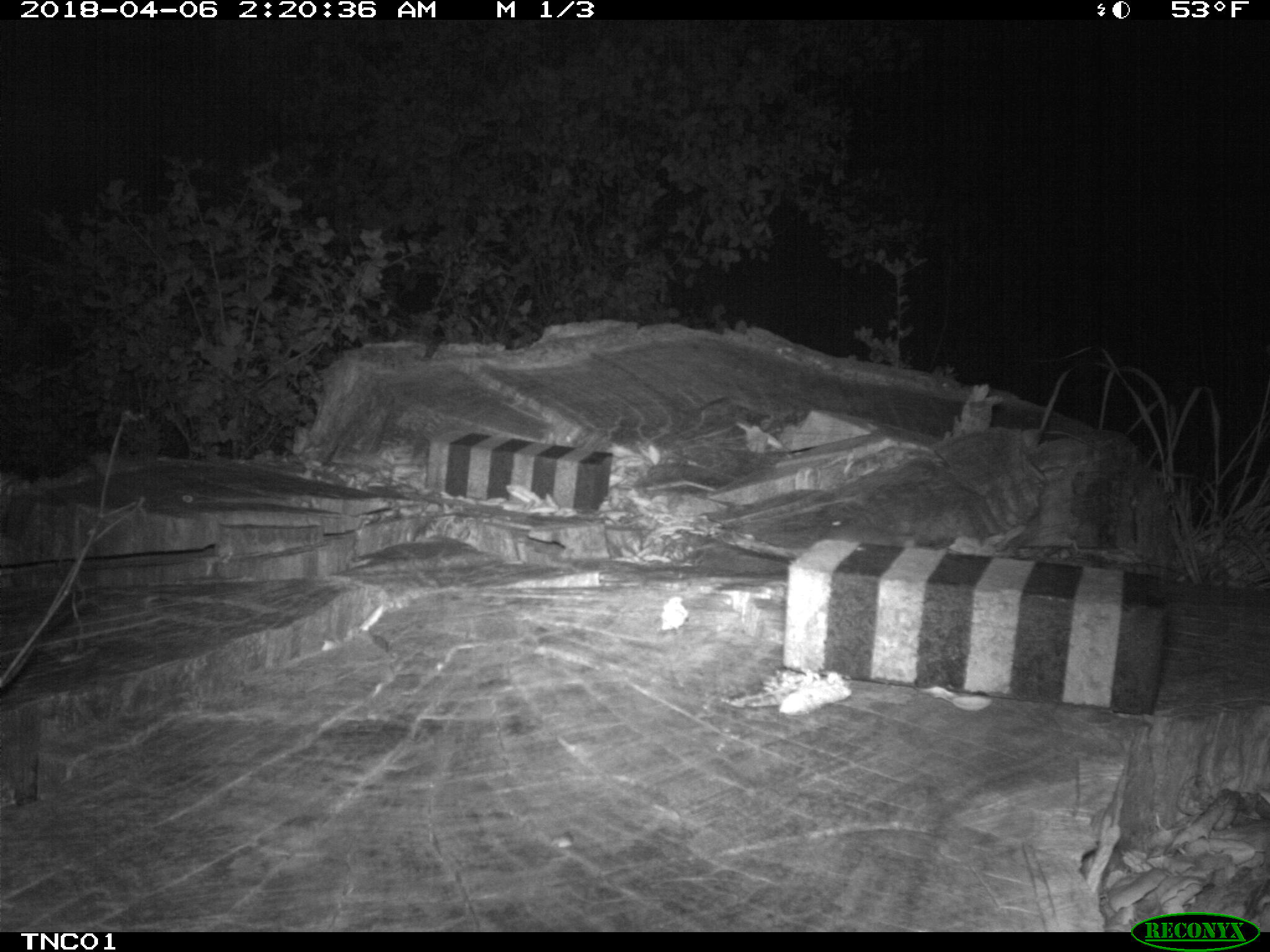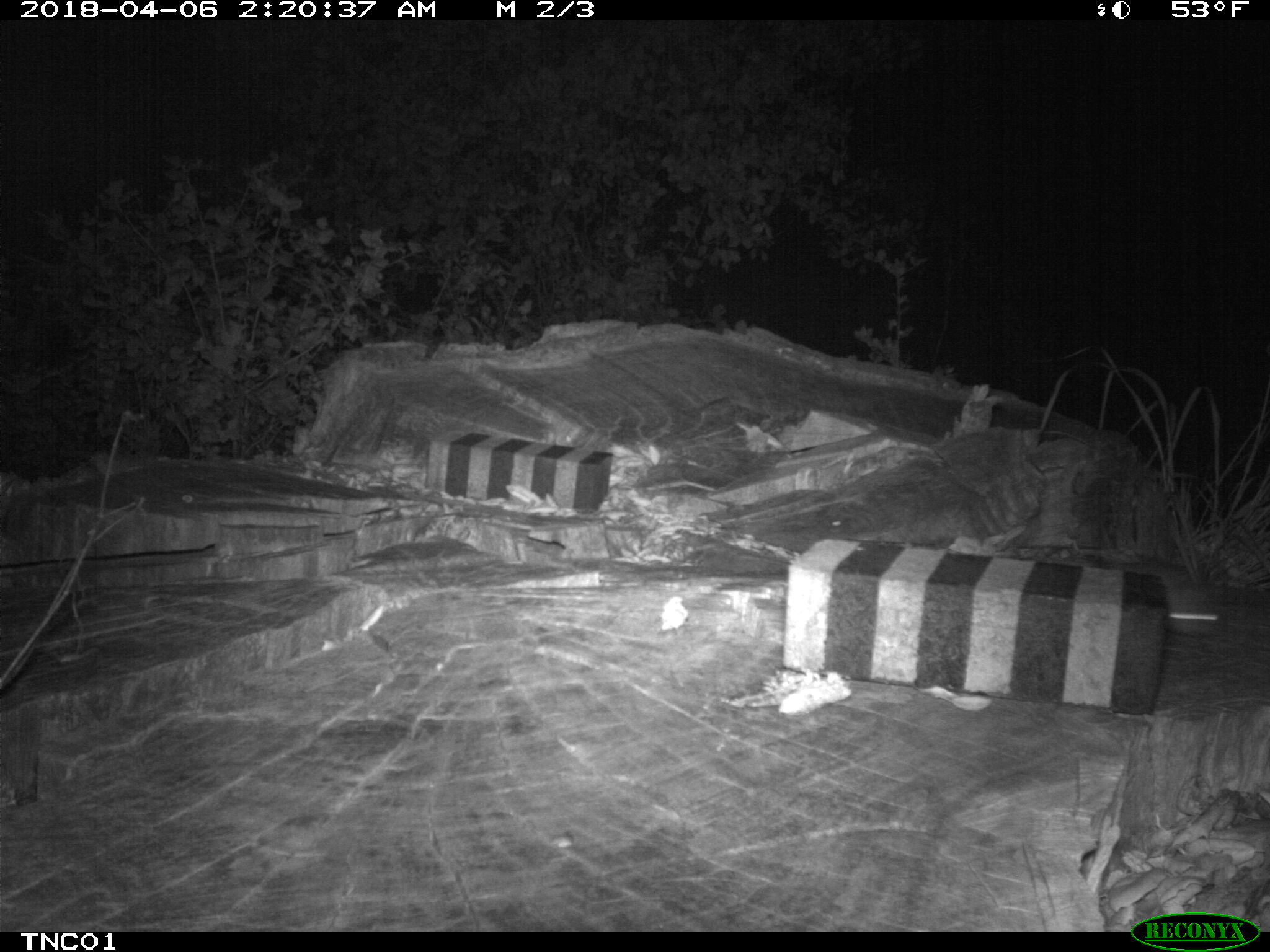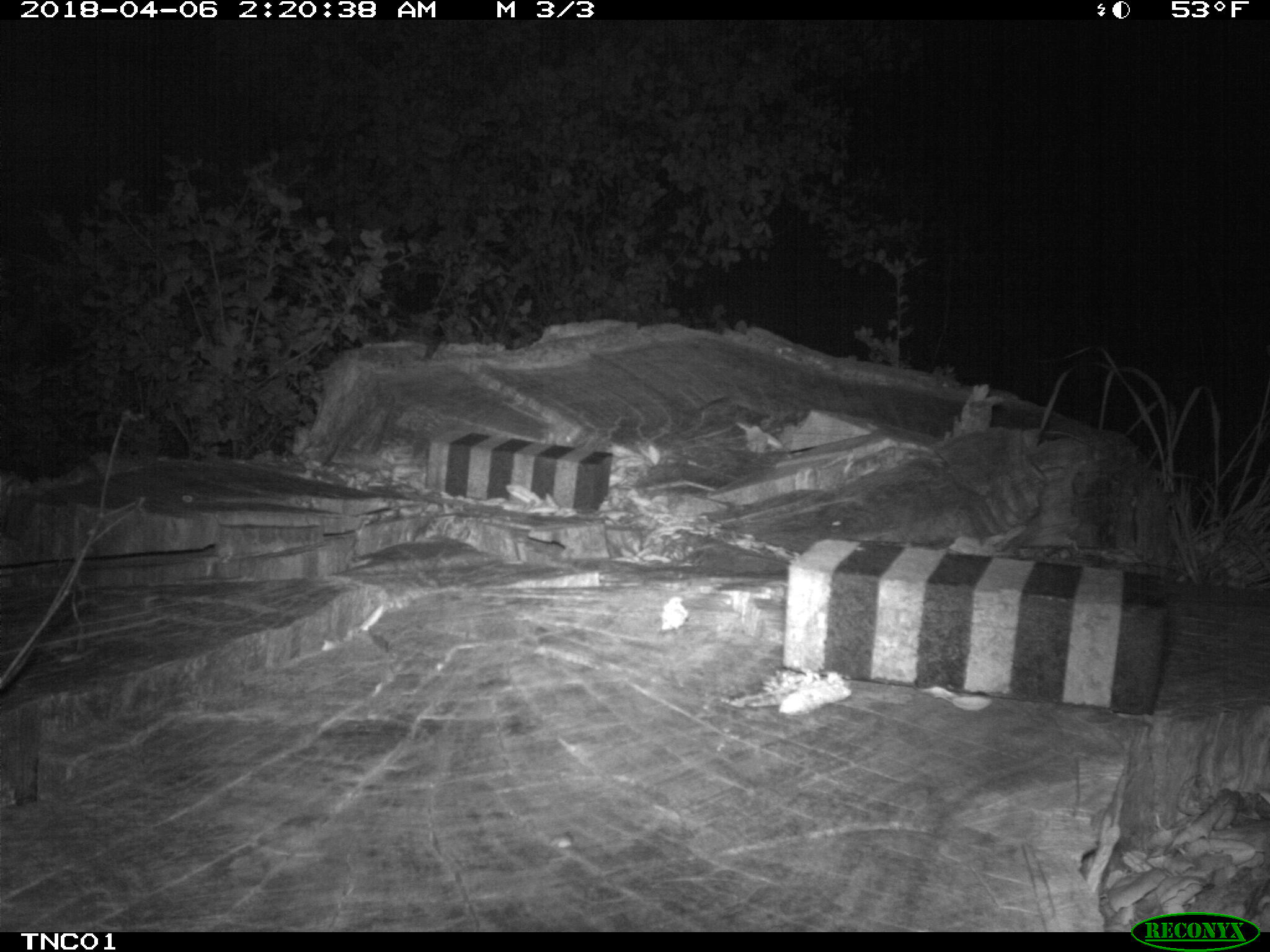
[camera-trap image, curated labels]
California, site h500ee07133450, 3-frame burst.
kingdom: Animalia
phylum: Chordata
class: Mammalia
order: Rodentia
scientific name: Rodentia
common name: rodent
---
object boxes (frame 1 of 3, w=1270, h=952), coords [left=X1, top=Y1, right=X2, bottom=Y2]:
rodent: [left=814, top=501, right=866, bottom=529]